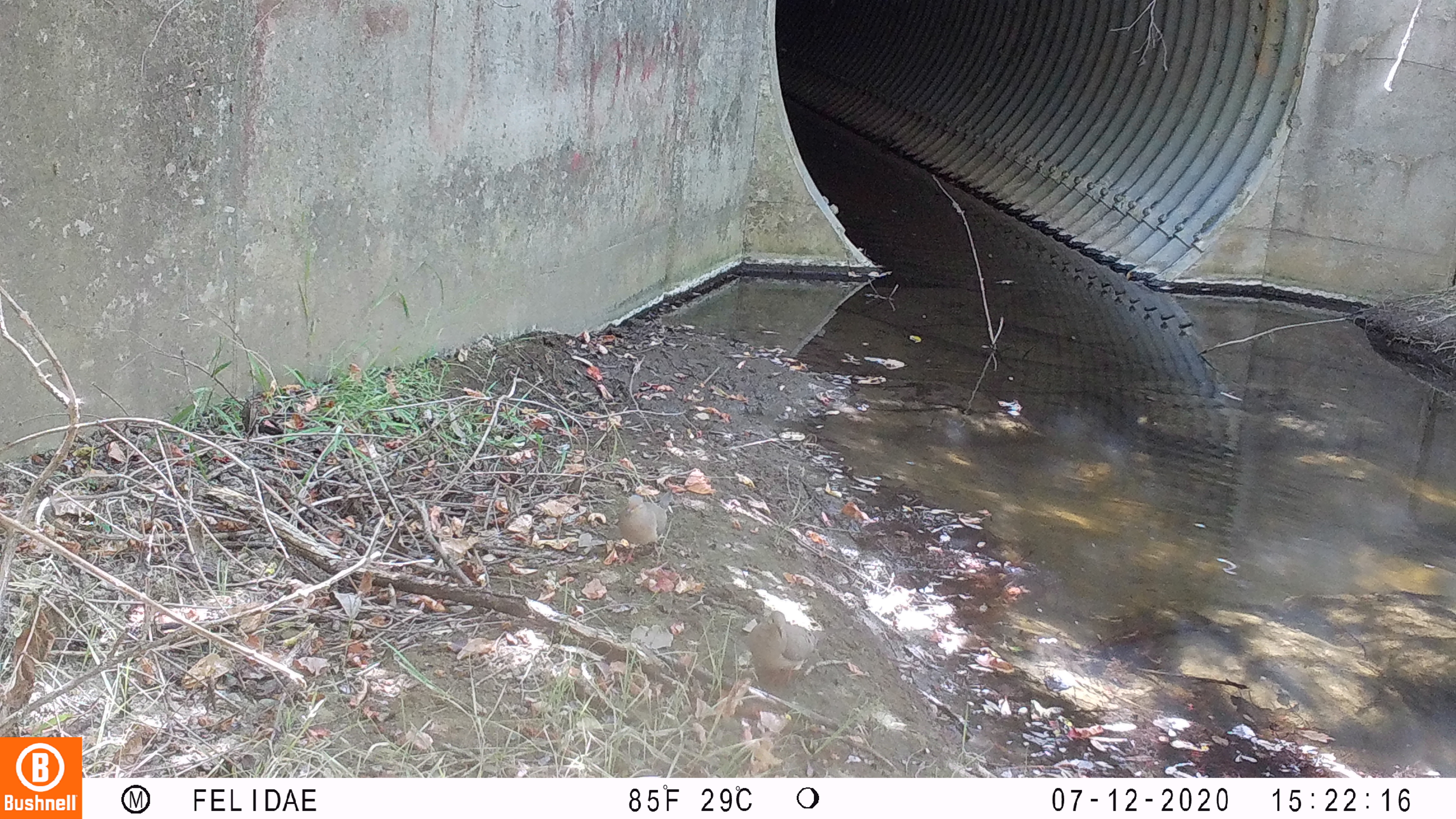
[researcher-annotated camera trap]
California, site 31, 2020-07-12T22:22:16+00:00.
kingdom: Animalia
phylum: Chordata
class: Aves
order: Columbiformes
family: Columbidae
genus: Zenaida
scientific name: Zenaida macroura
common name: mourning dove